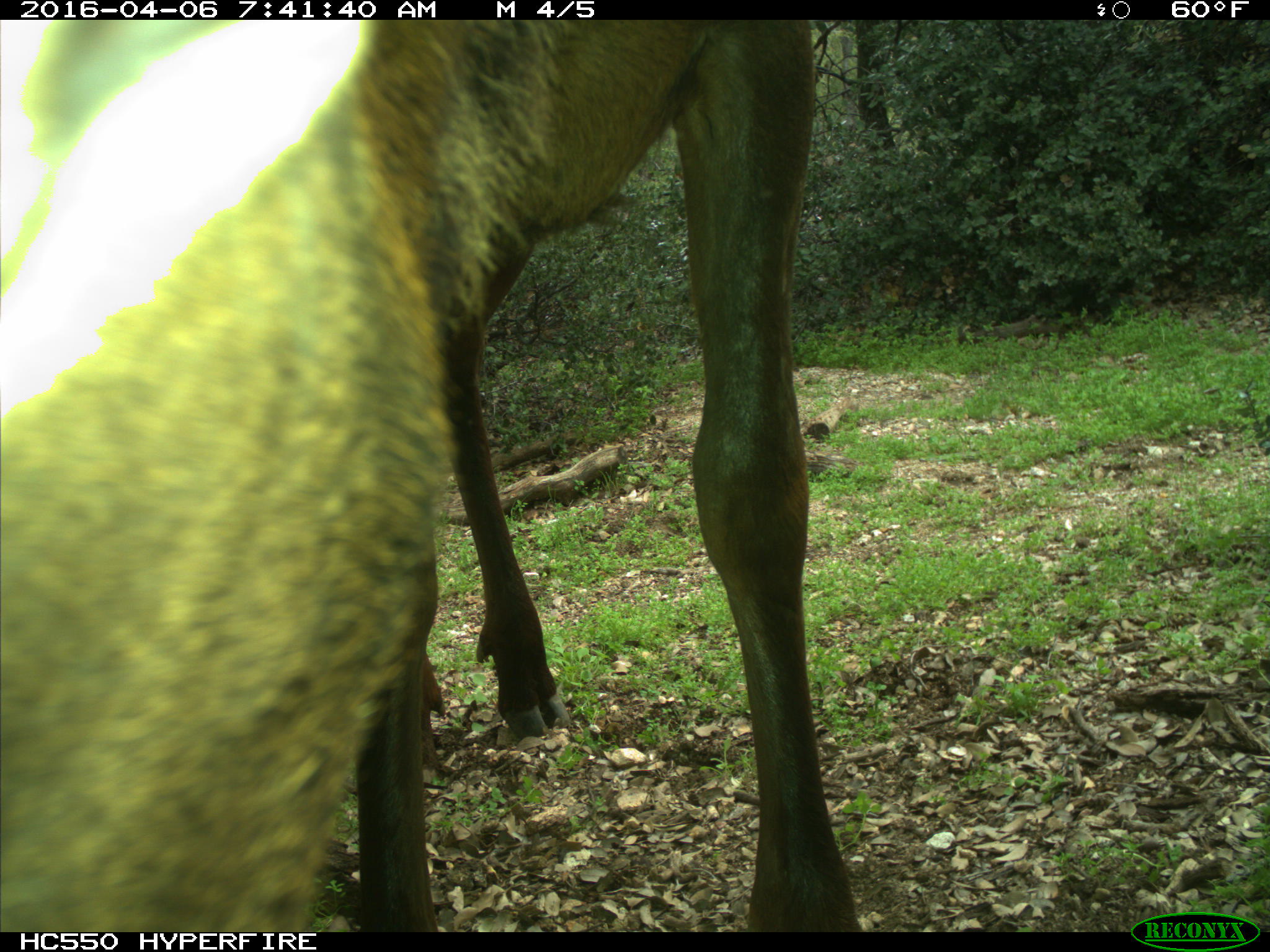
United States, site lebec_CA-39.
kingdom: Animalia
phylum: Chordata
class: Mammalia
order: Artiodactyla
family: Cervidae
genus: Cervus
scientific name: Cervus canadensis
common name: elk